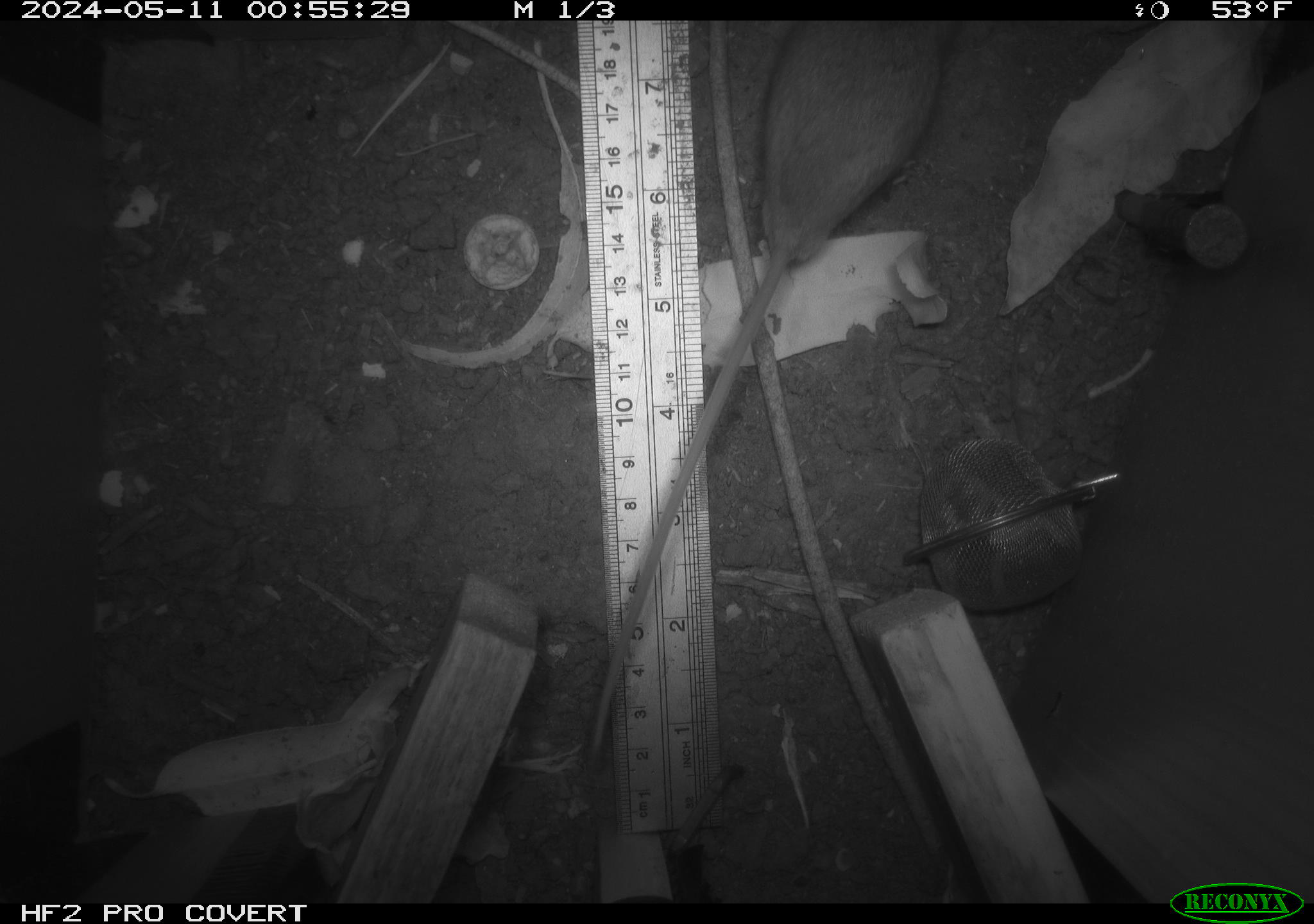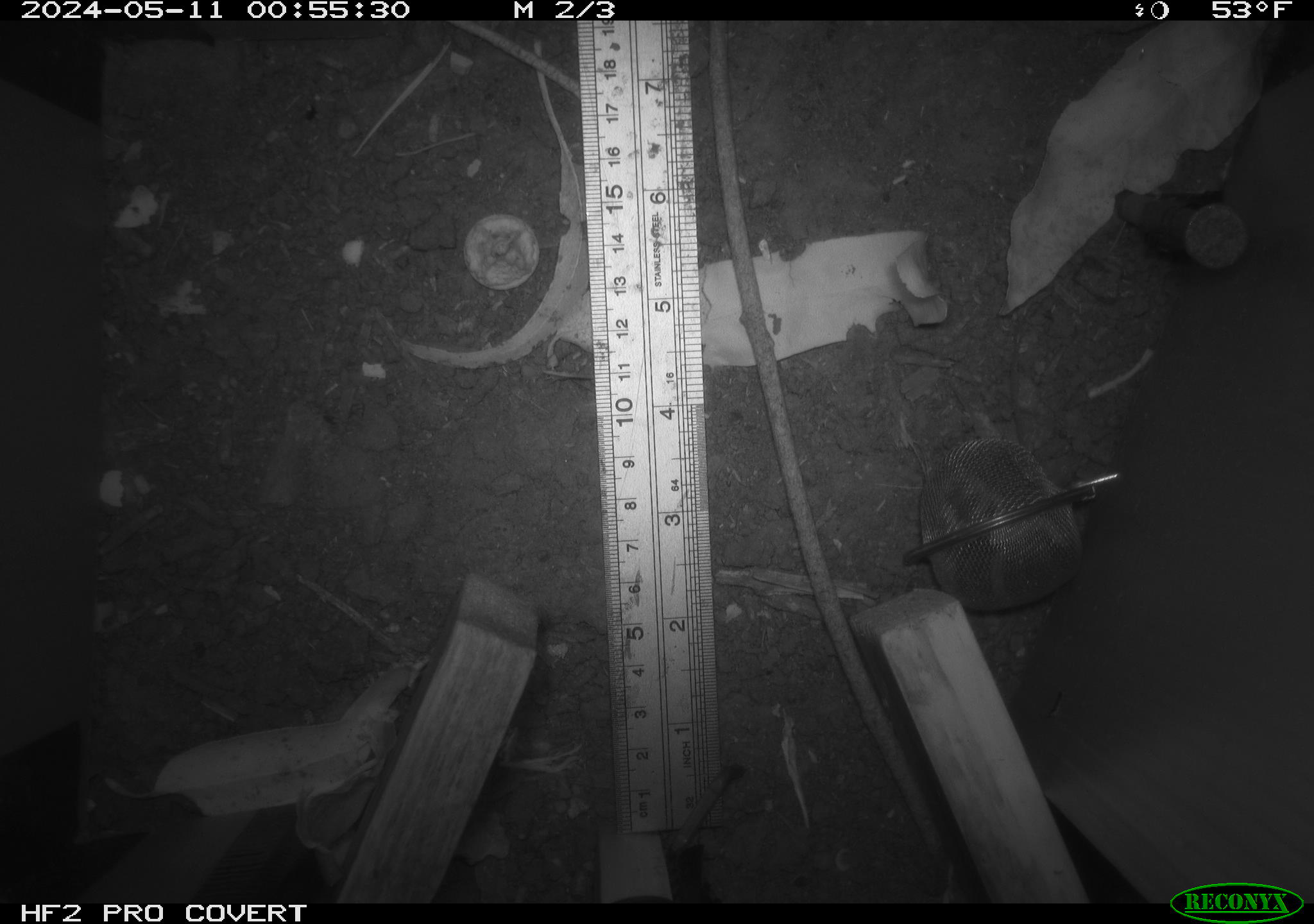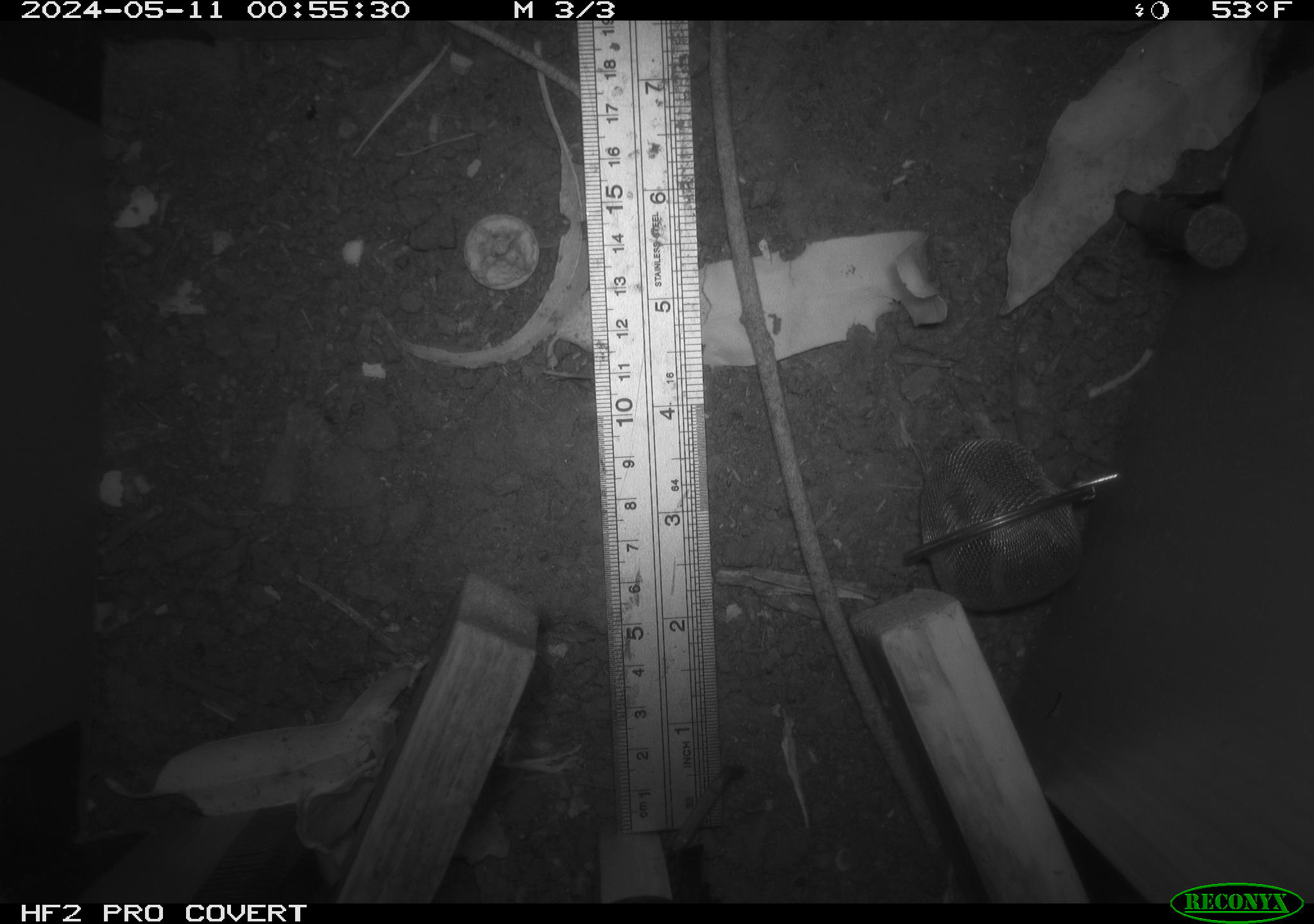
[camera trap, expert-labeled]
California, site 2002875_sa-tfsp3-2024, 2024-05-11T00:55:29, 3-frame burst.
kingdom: Animalia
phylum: Chordata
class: Mammalia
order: Rodentia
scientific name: Rodentia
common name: mouse species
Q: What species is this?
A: Mouse species (Rodentia).